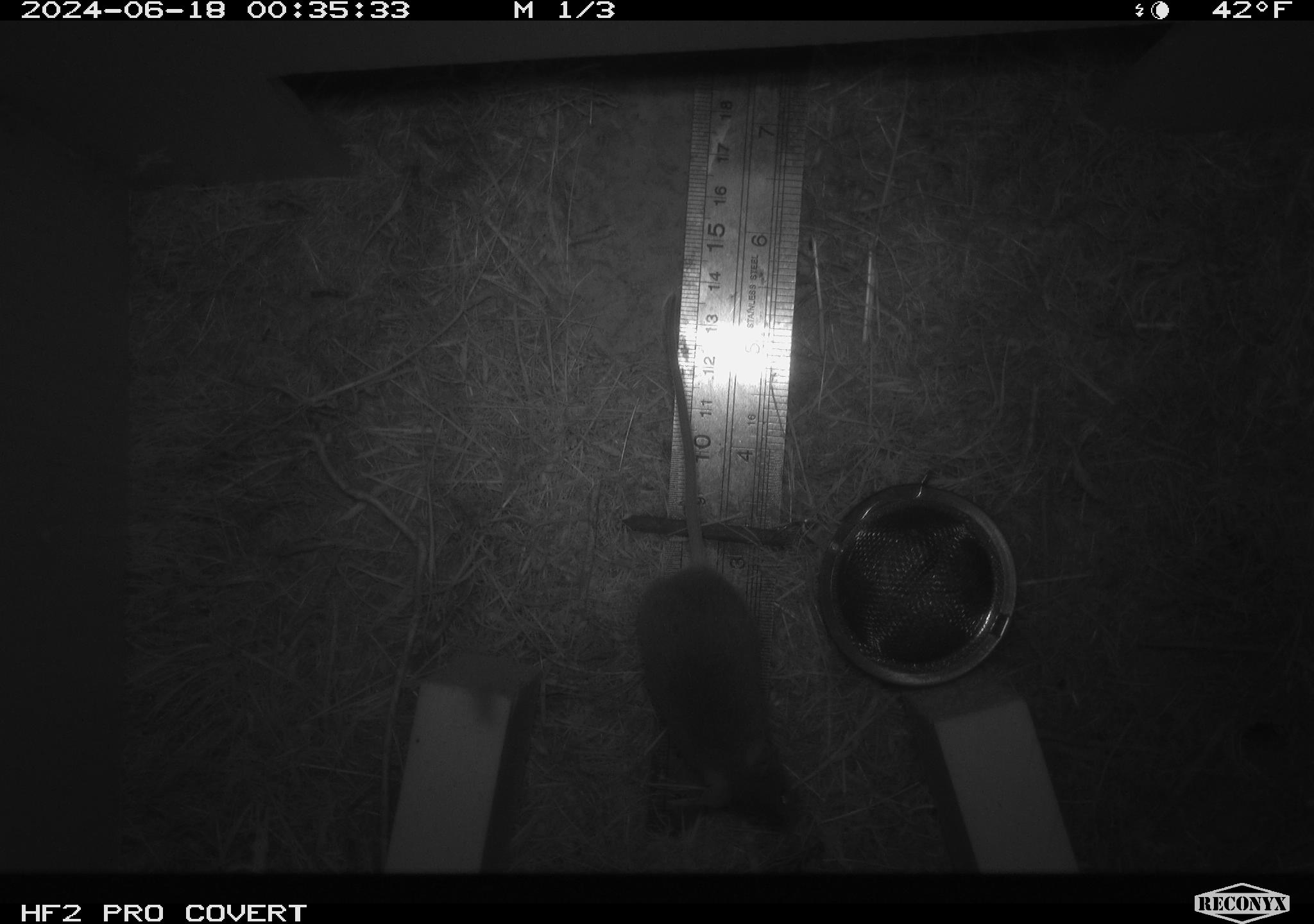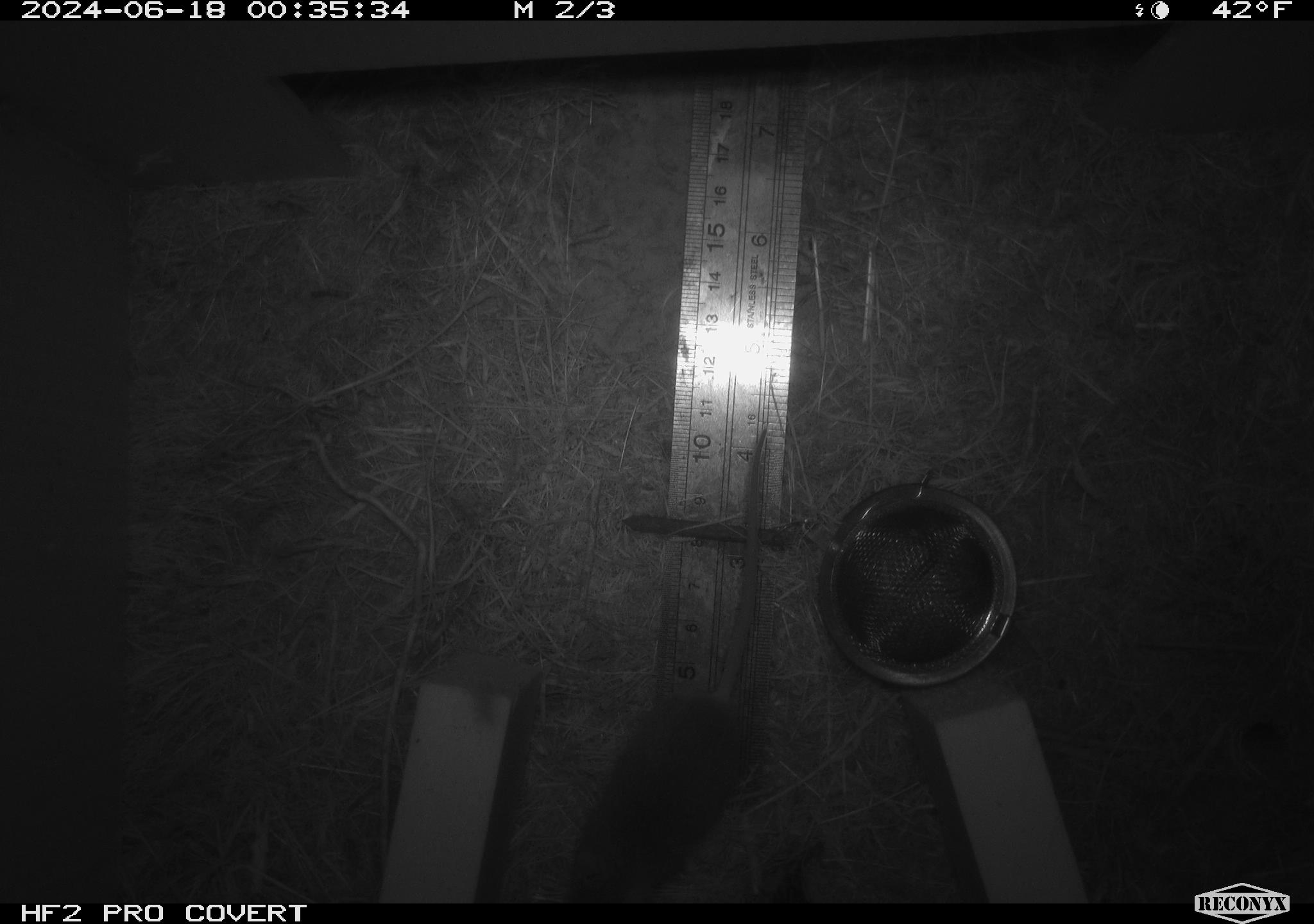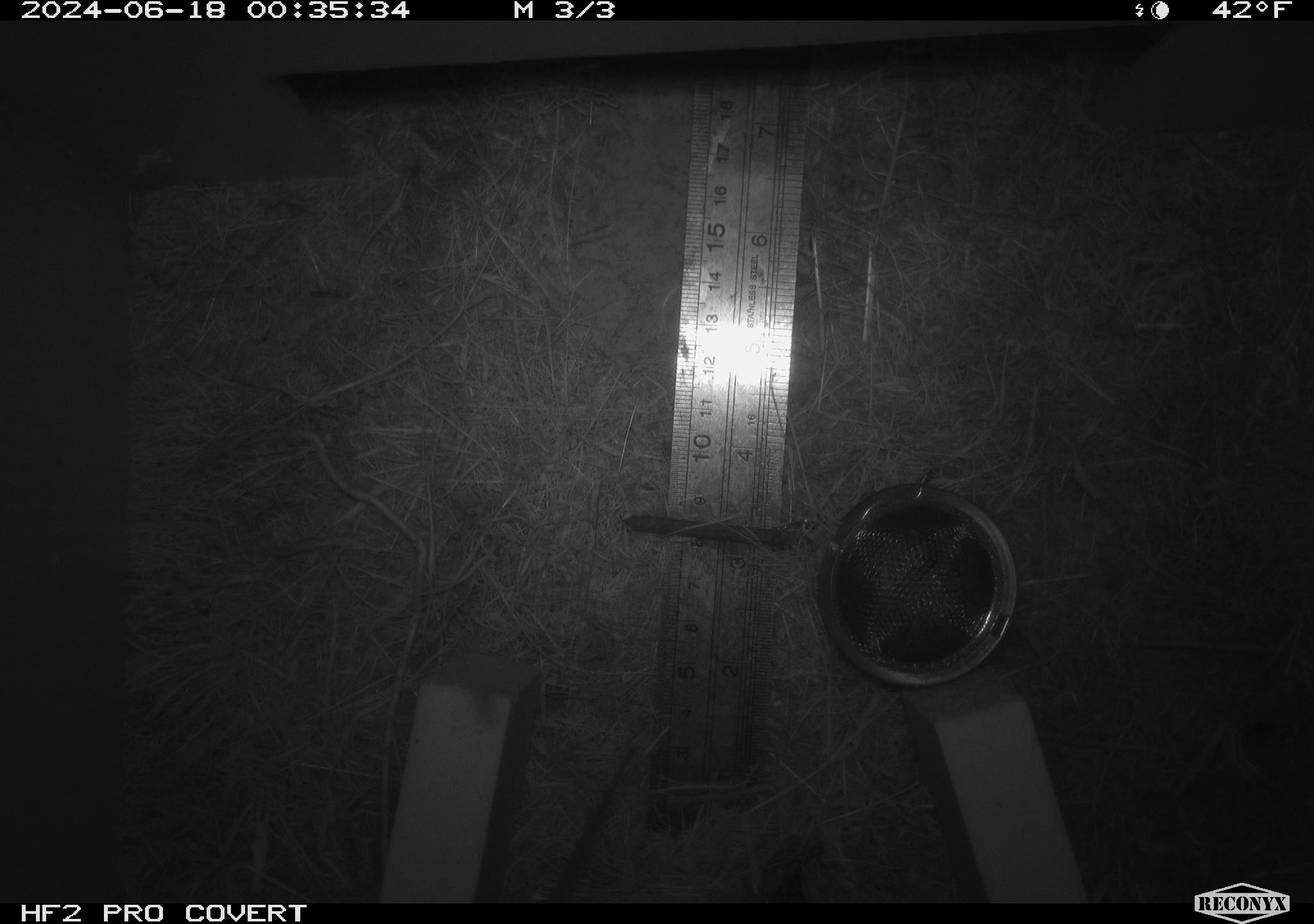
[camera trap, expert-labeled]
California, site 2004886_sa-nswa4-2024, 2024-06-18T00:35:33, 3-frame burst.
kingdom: Animalia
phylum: Chordata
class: Mammalia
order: Rodentia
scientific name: Rodentia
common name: rodent